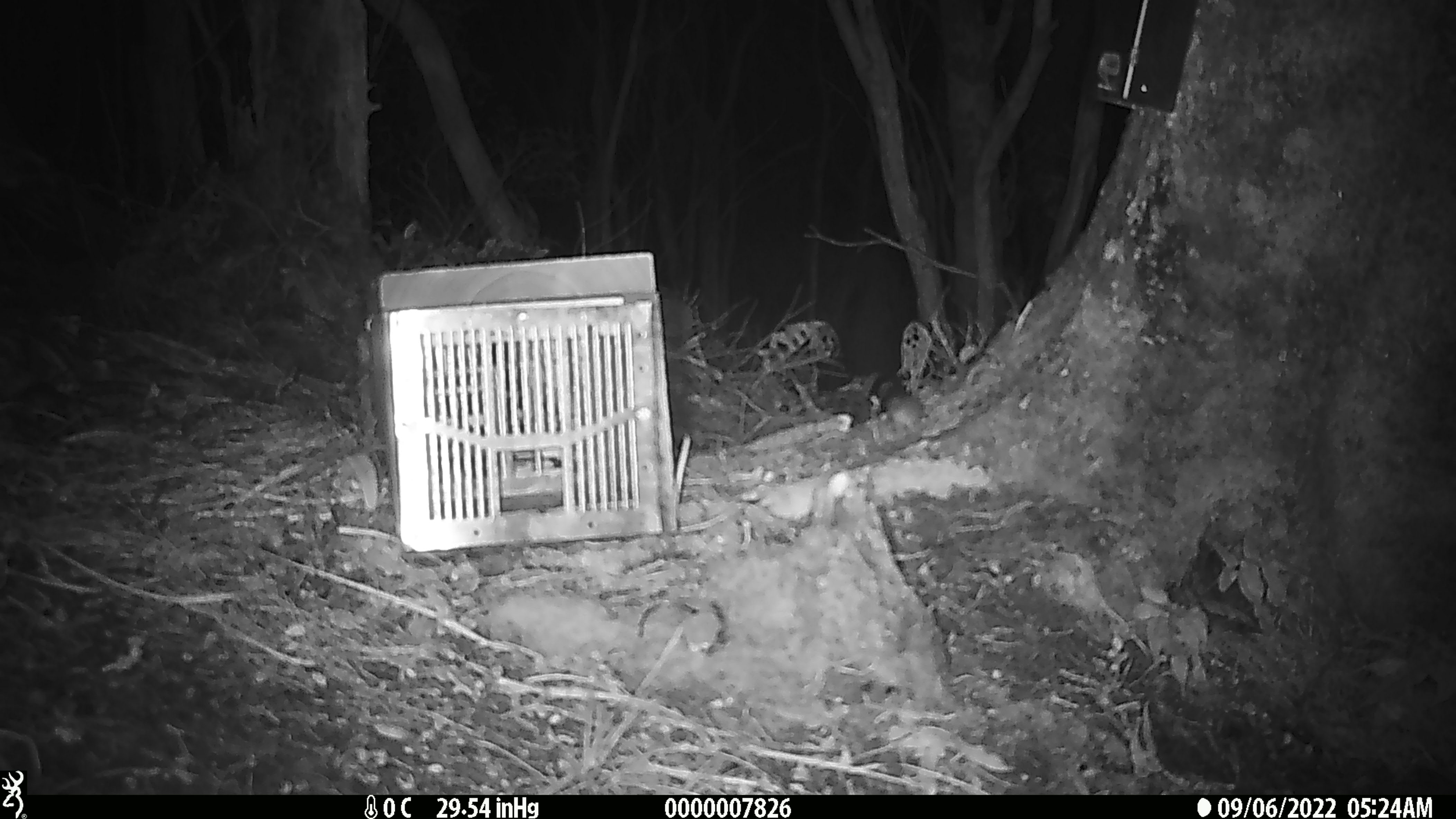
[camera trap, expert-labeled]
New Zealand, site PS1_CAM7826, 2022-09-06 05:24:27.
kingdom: Animalia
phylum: Chordata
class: Mammalia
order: Rodentia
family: Muridae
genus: Mus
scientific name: Mus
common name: mouse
Mouse (Mus).